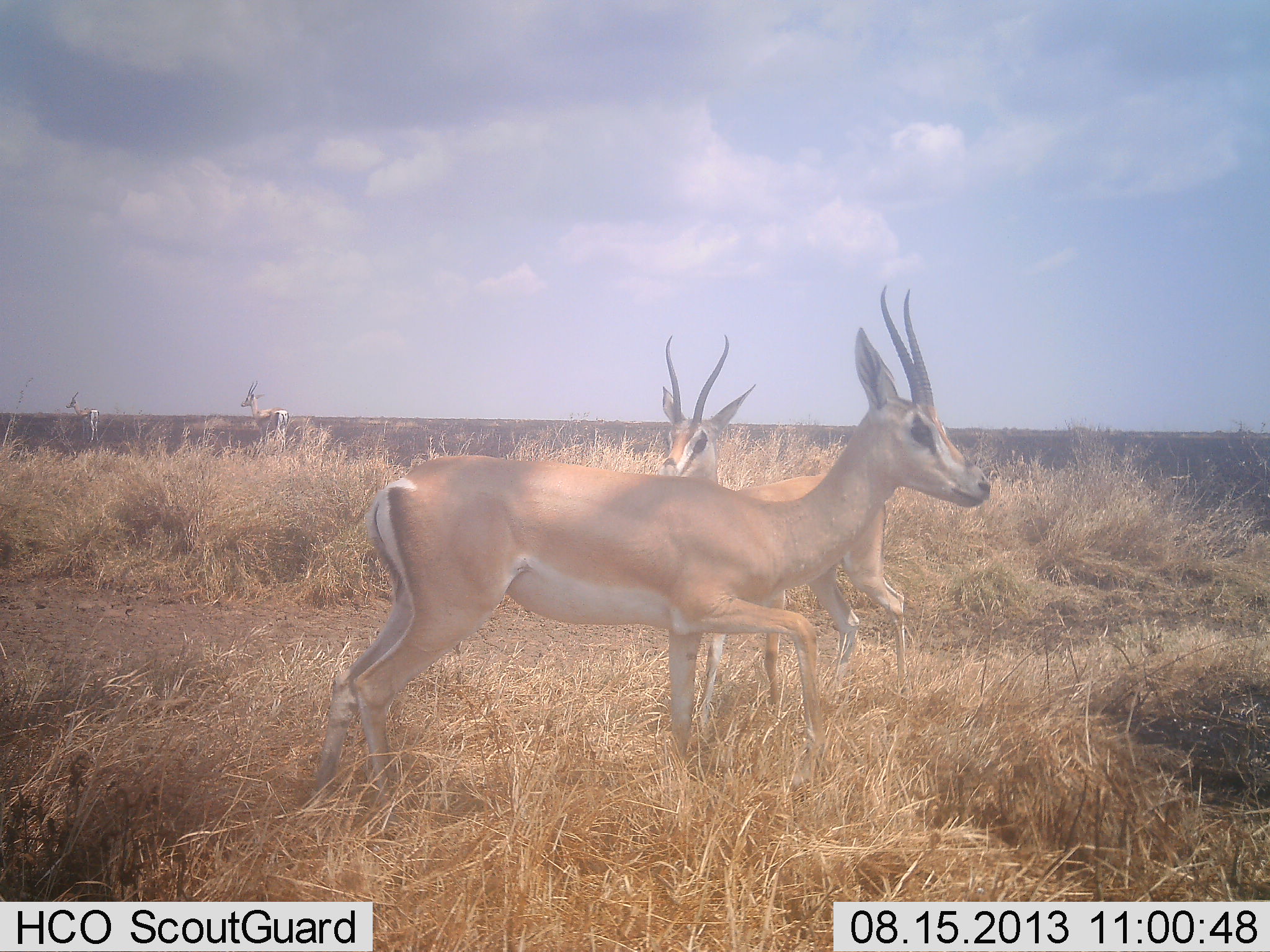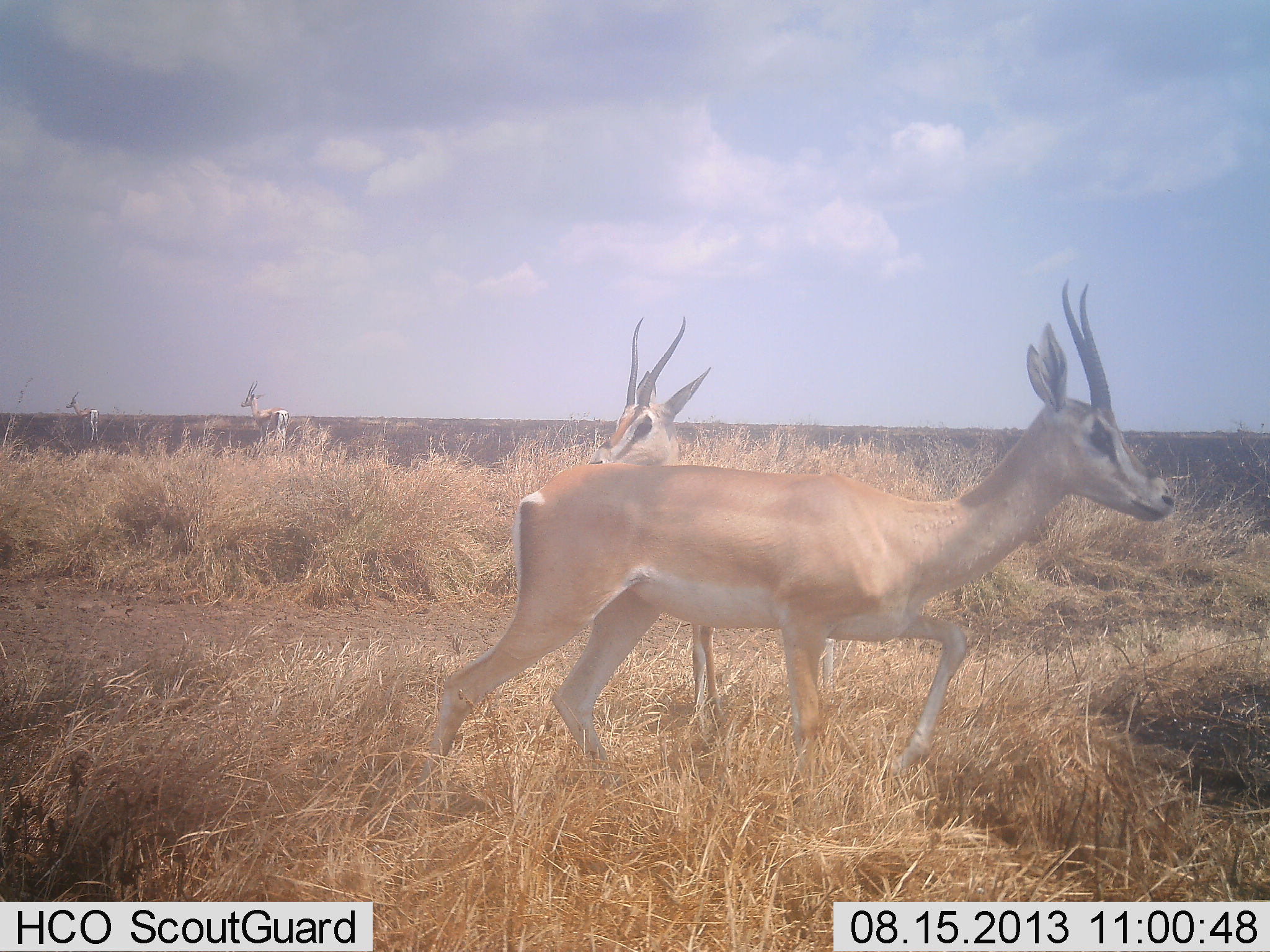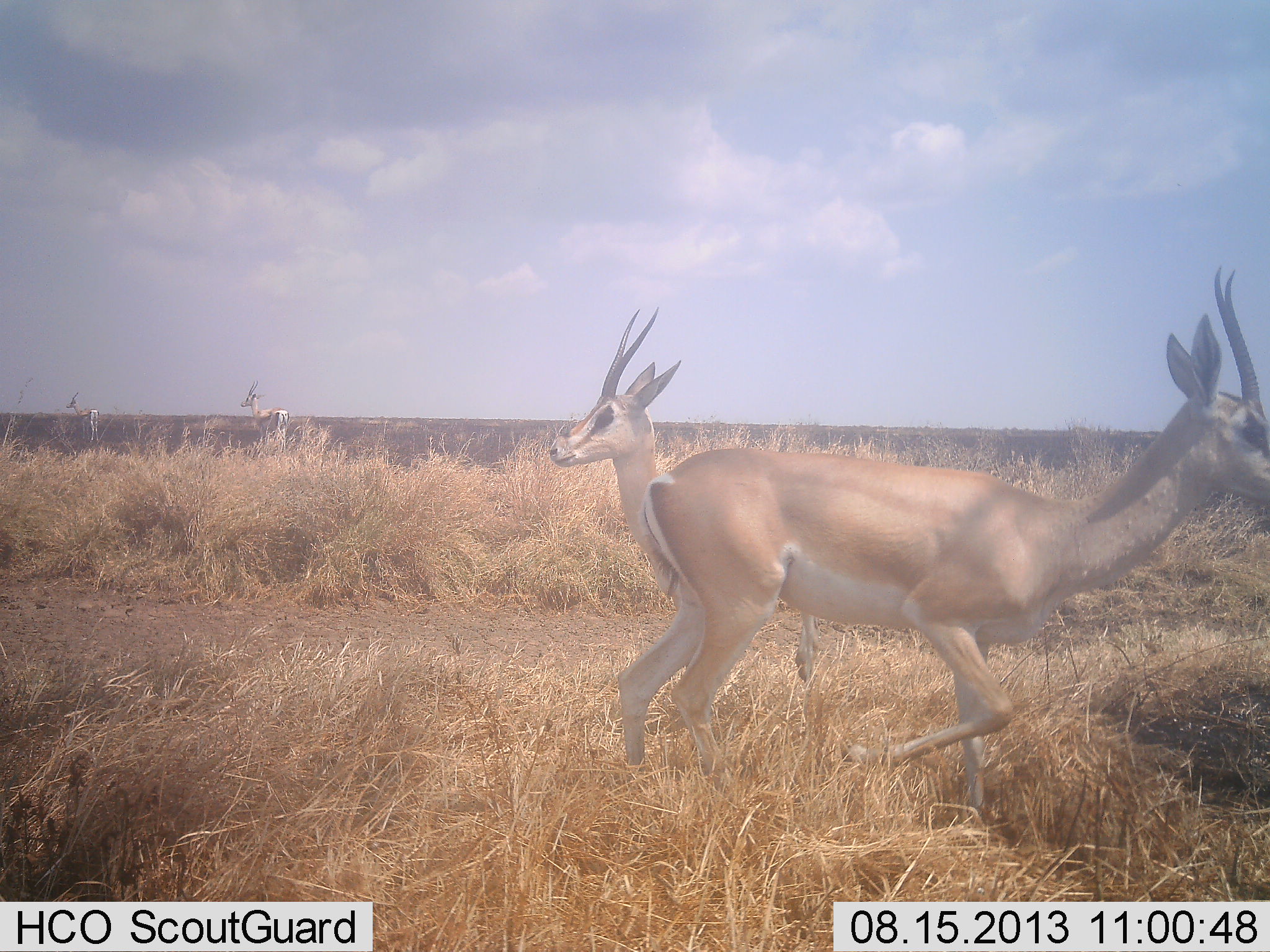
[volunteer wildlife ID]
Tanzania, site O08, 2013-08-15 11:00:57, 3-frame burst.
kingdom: Animalia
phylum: Chordata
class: Mammalia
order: Artiodactyla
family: Bovidae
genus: Nanger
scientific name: Nanger granti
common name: grant's gazelle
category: gazellegrants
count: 4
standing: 50%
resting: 0%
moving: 100%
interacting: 0%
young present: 0%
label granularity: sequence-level